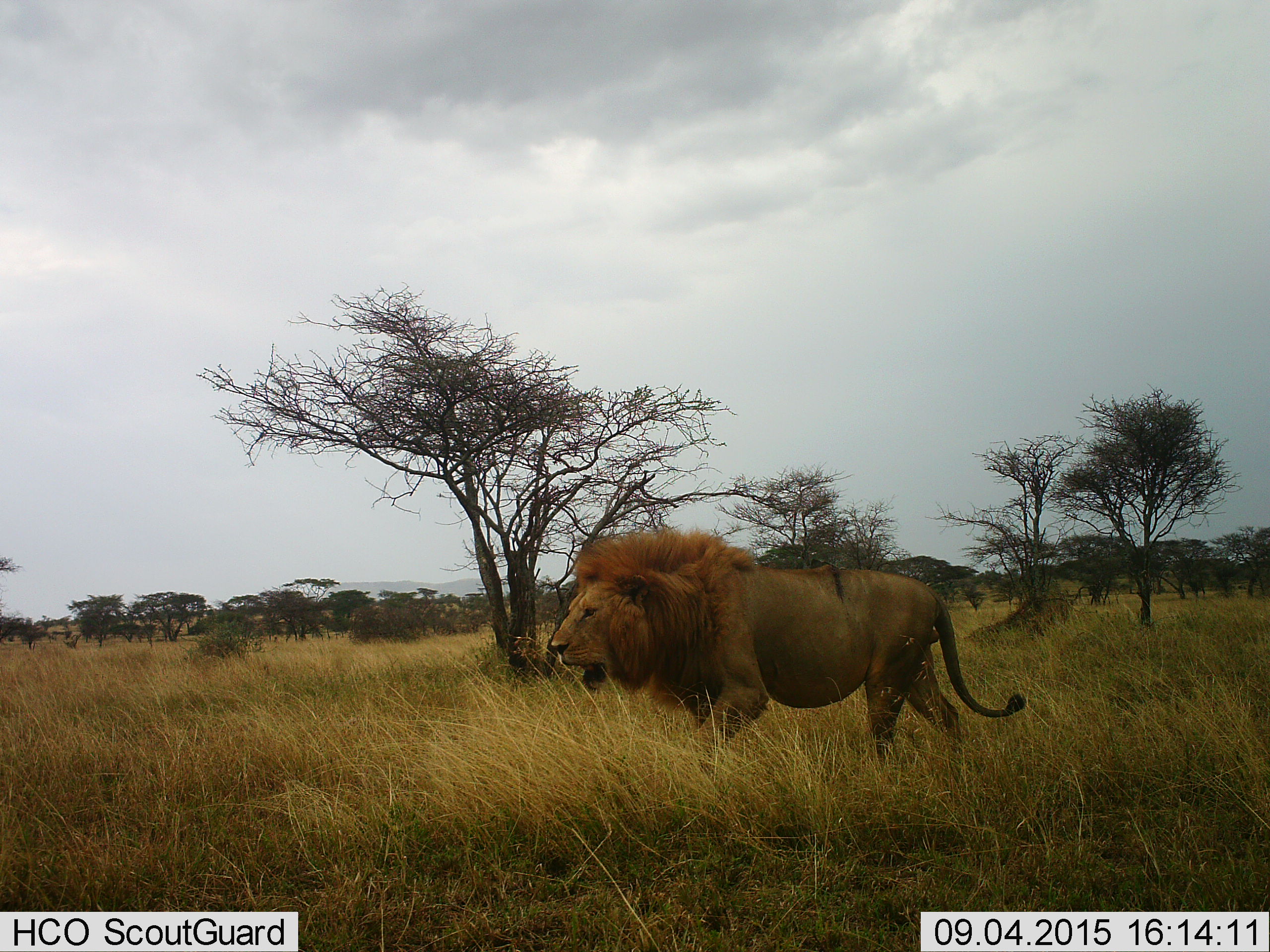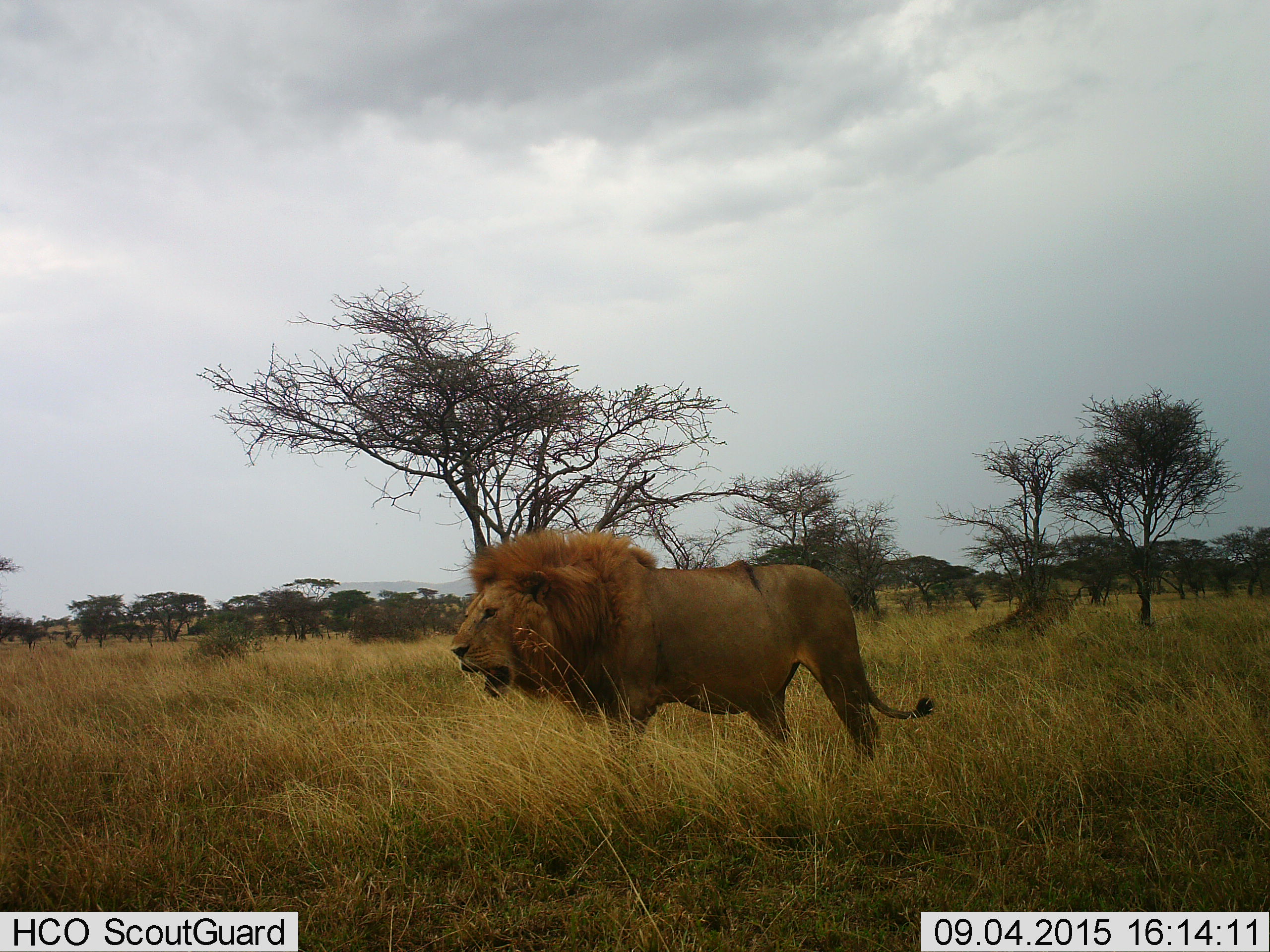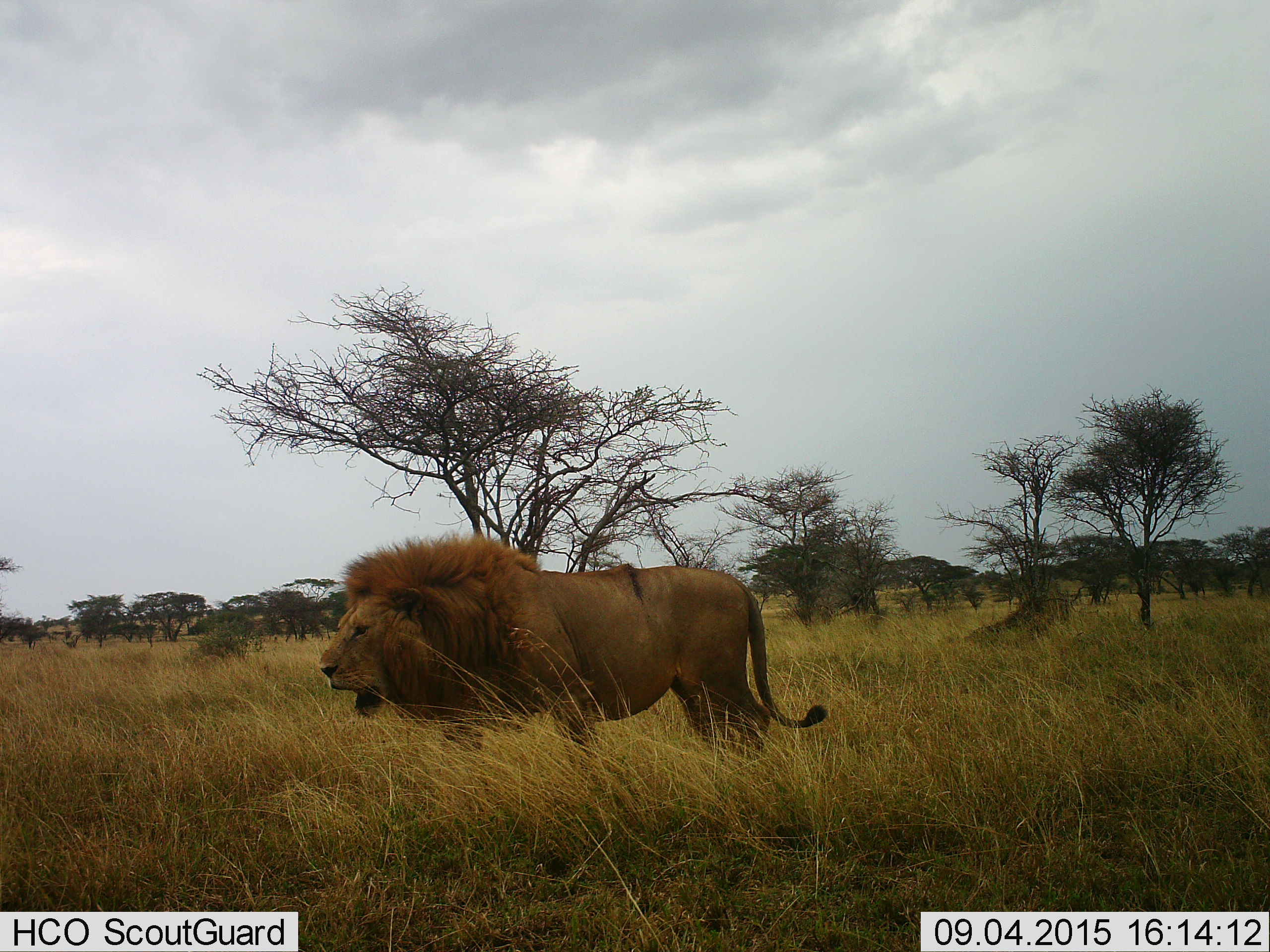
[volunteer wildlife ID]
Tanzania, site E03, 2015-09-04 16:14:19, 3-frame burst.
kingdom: Animalia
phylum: Chordata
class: Mammalia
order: Carnivora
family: Felidae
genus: Panthera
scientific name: Panthera leo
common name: lion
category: lionmale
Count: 1.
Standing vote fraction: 5%.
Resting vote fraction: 0%.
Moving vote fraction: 95%.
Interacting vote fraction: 5%.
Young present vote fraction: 0%.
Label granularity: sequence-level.